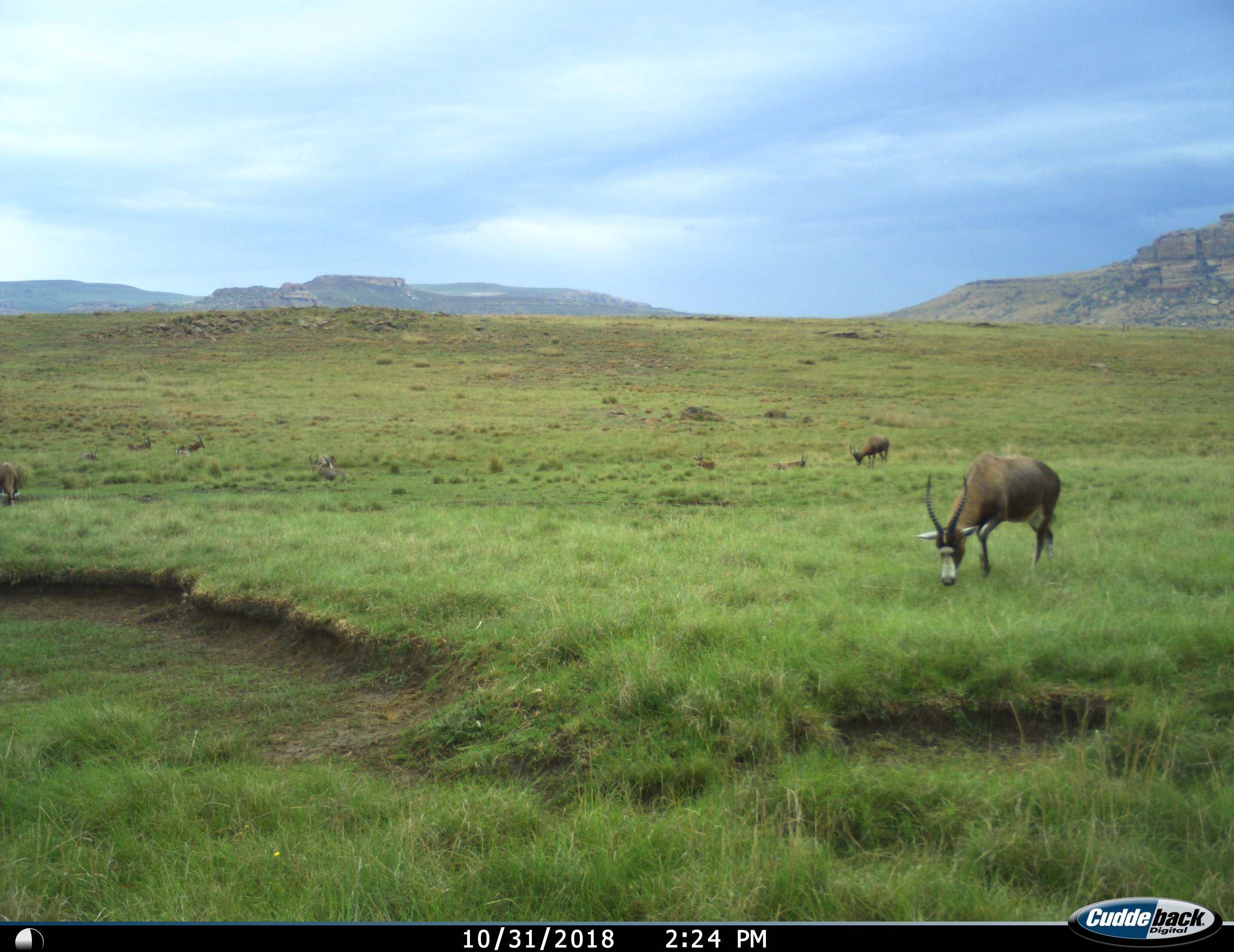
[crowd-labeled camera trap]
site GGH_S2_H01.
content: unidentified animal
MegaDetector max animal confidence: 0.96